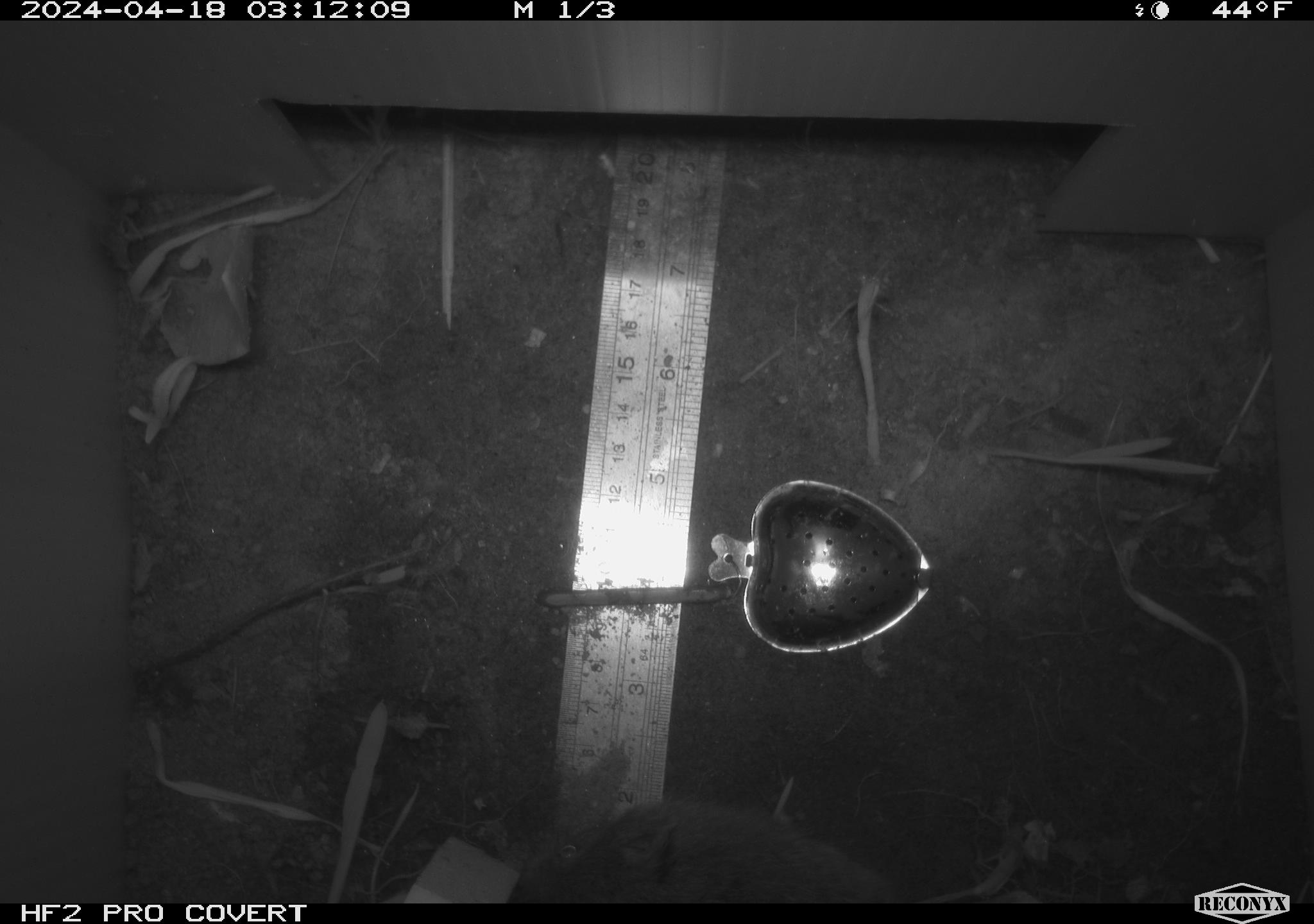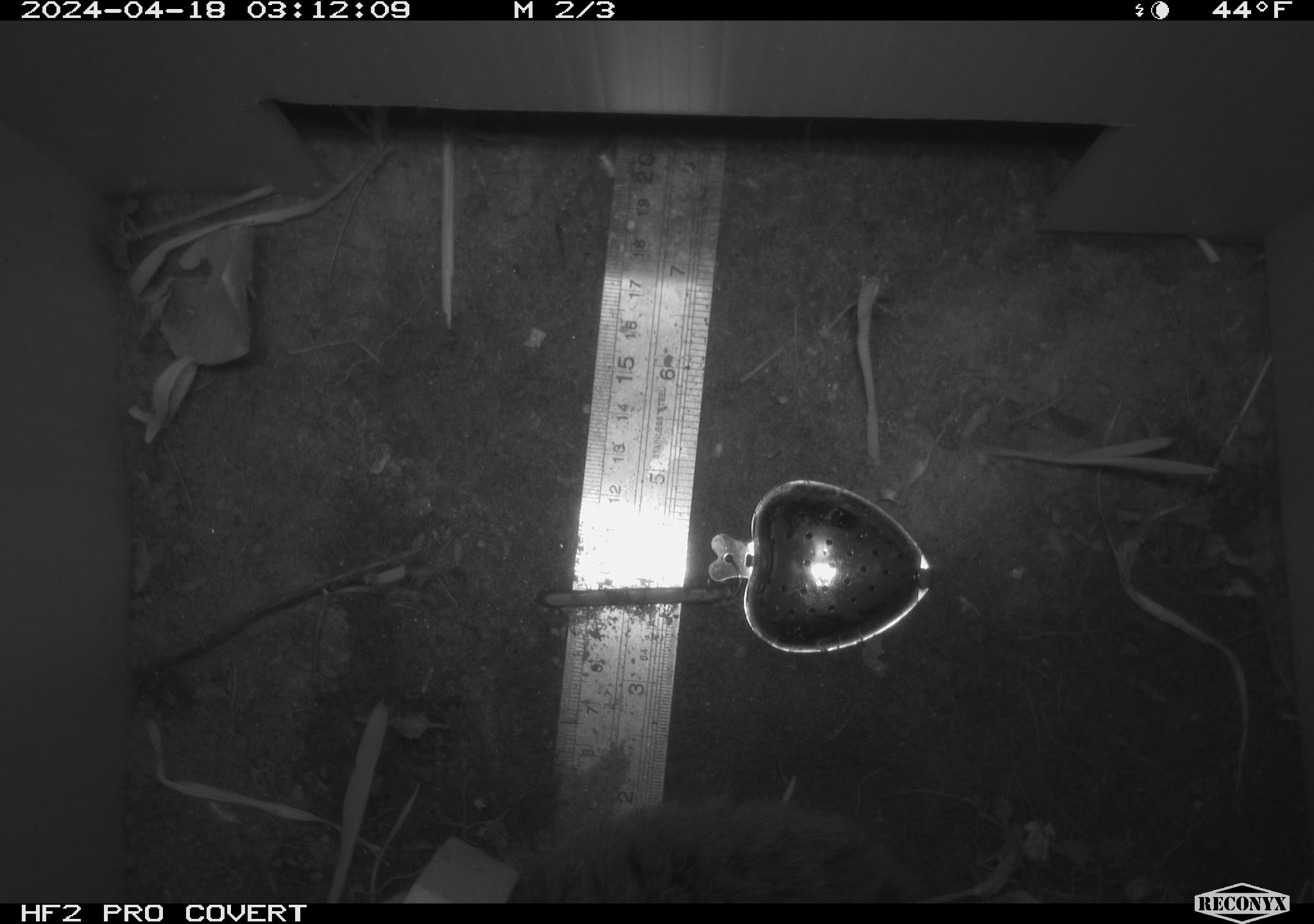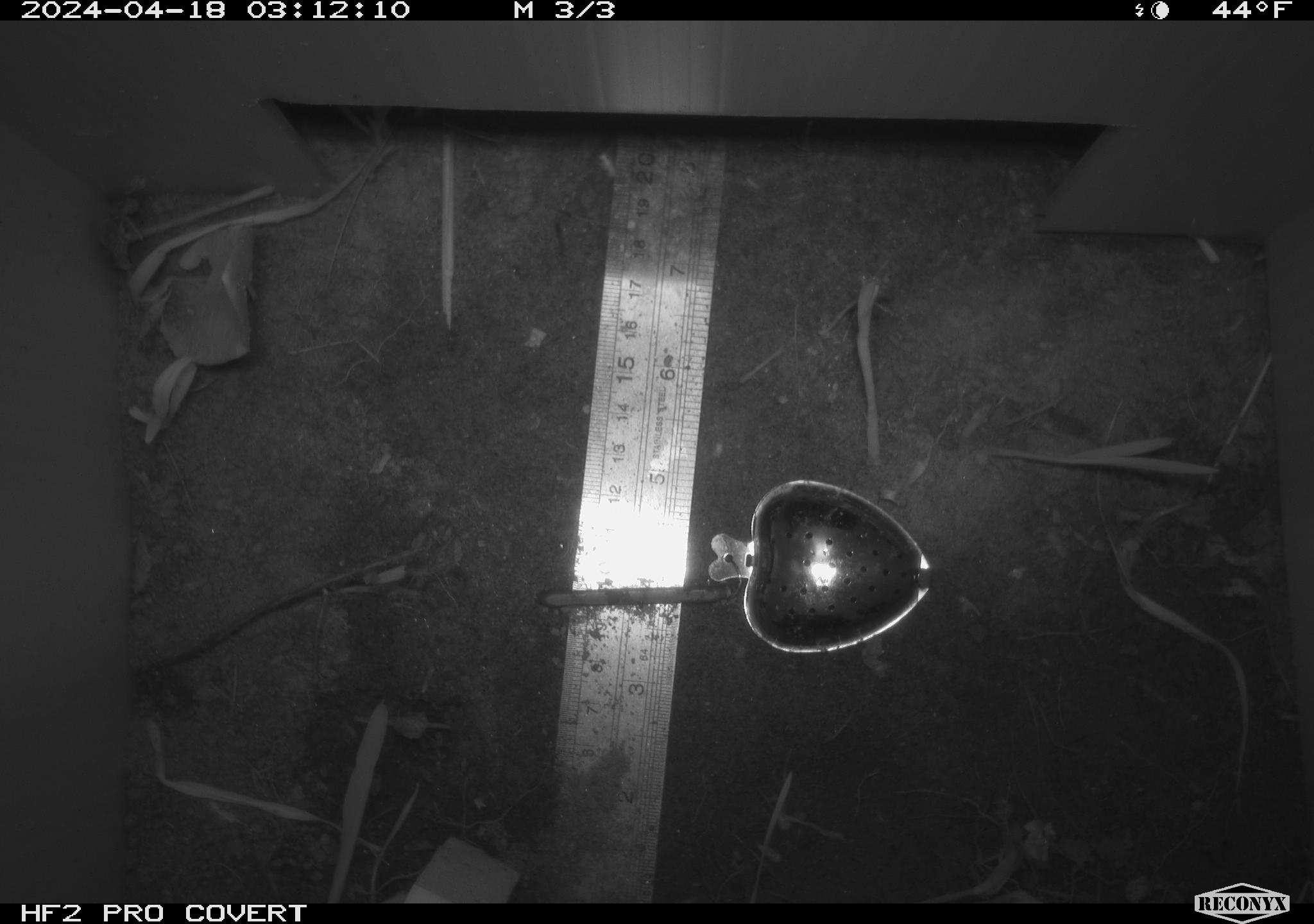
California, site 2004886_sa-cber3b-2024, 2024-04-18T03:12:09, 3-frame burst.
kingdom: Animalia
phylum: Chordata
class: Mammalia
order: Rodentia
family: Cricetidae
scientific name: Arvicolinae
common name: voles, lemmings, and muskrats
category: arvicolinae subfamily